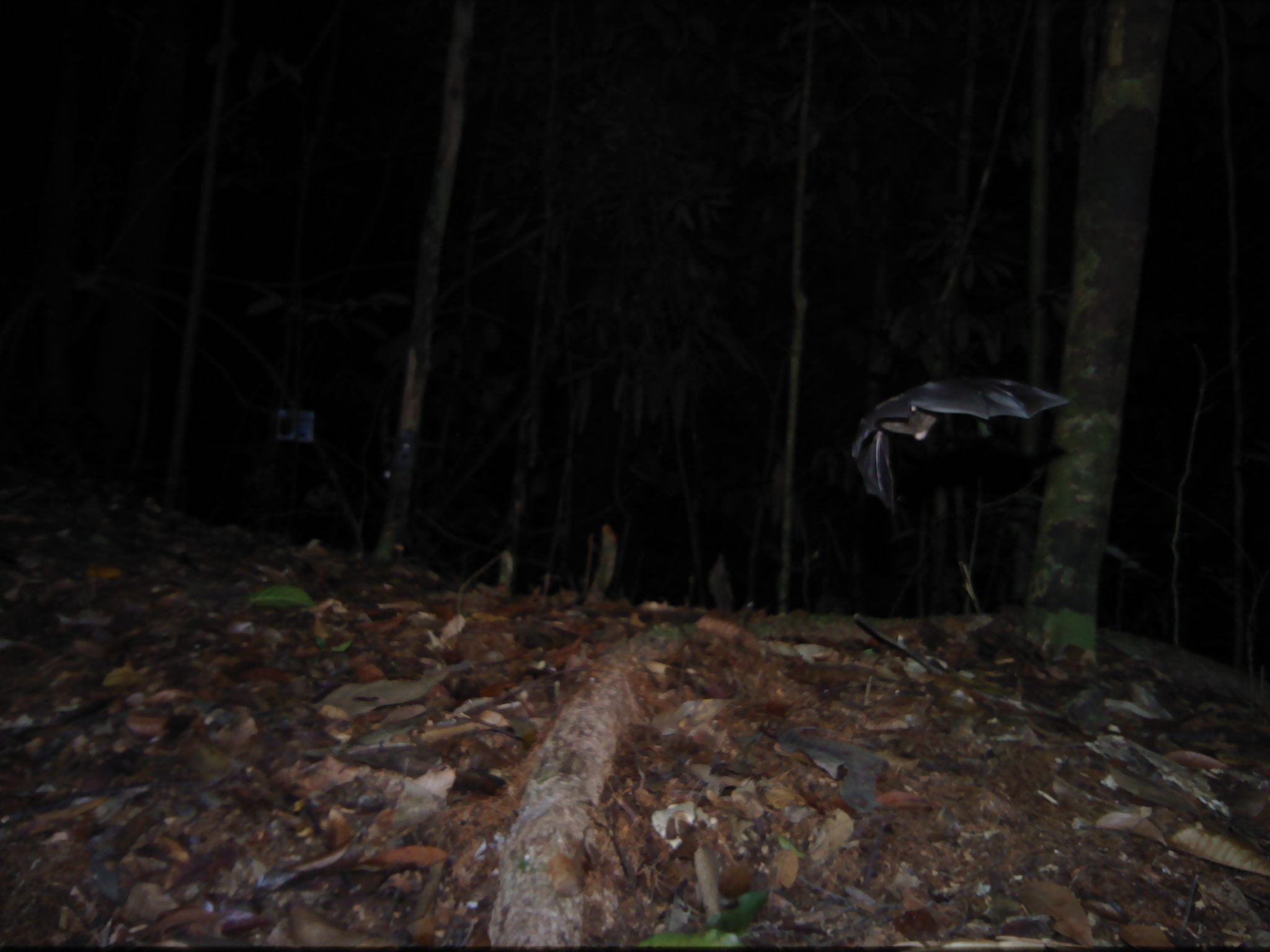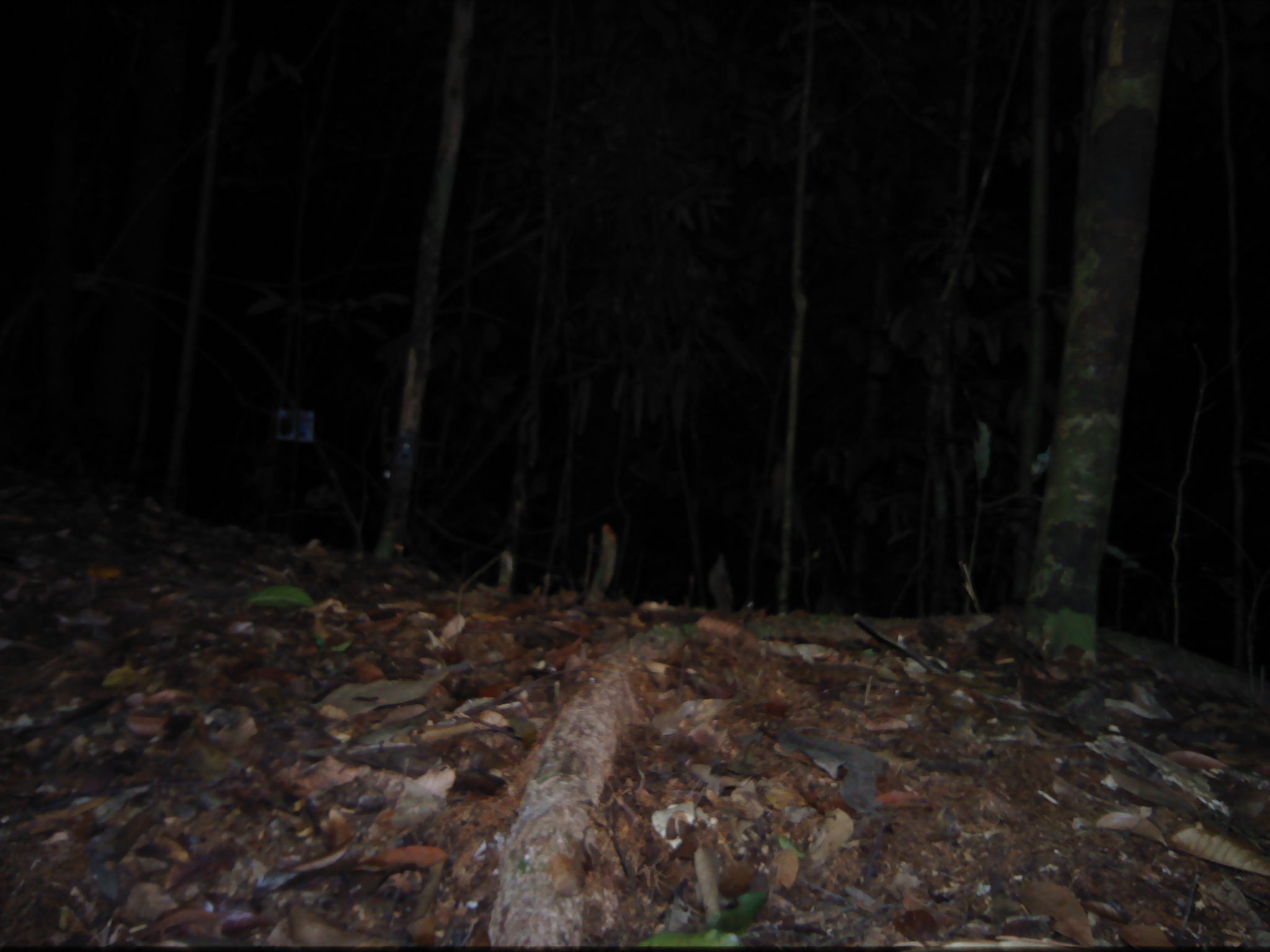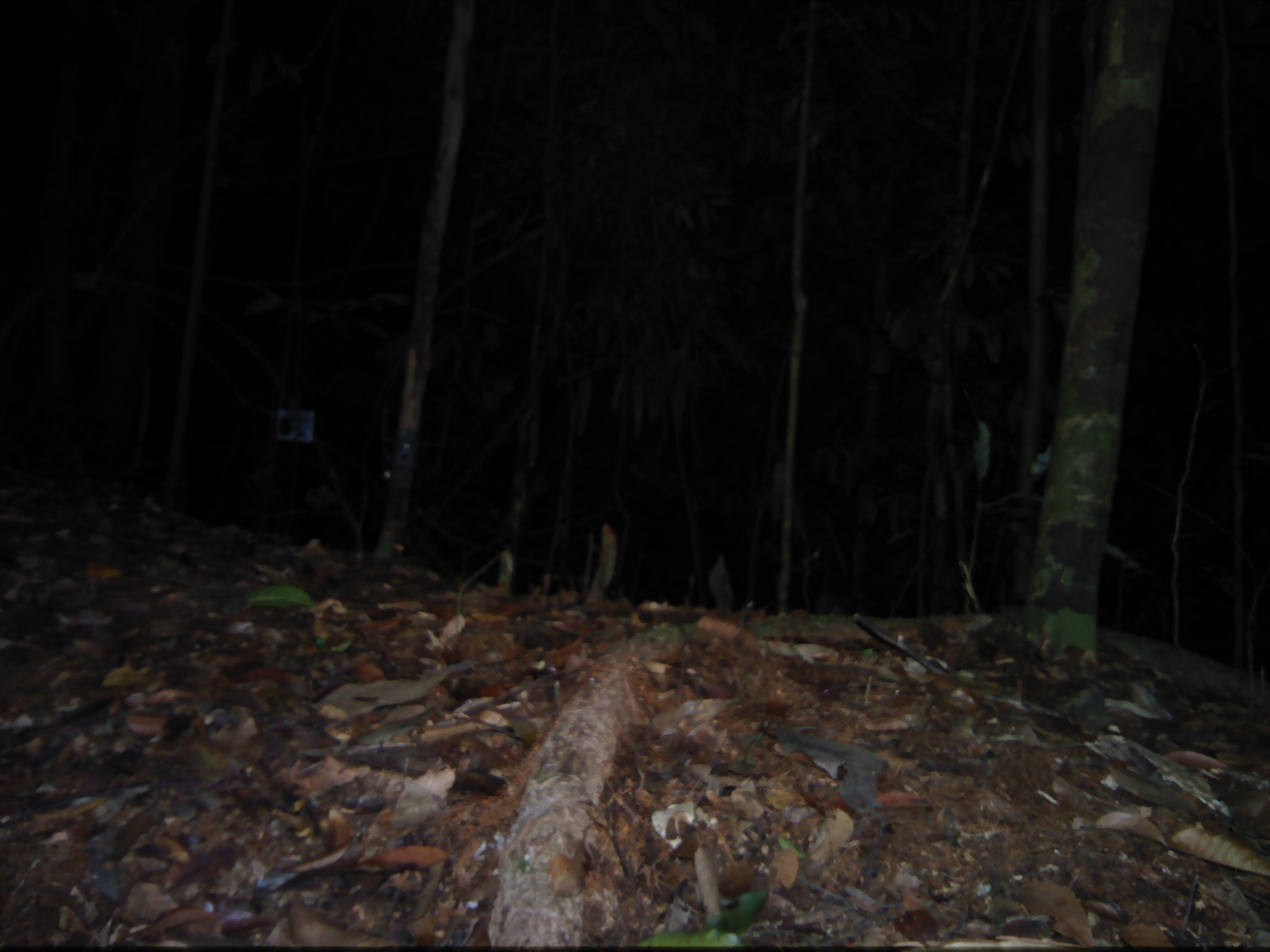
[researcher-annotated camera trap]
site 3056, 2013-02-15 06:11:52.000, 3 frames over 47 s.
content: unidentified animal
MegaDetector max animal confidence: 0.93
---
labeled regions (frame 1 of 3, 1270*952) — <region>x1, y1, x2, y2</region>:
unknown: <region>848, 371, 1072, 516</region>